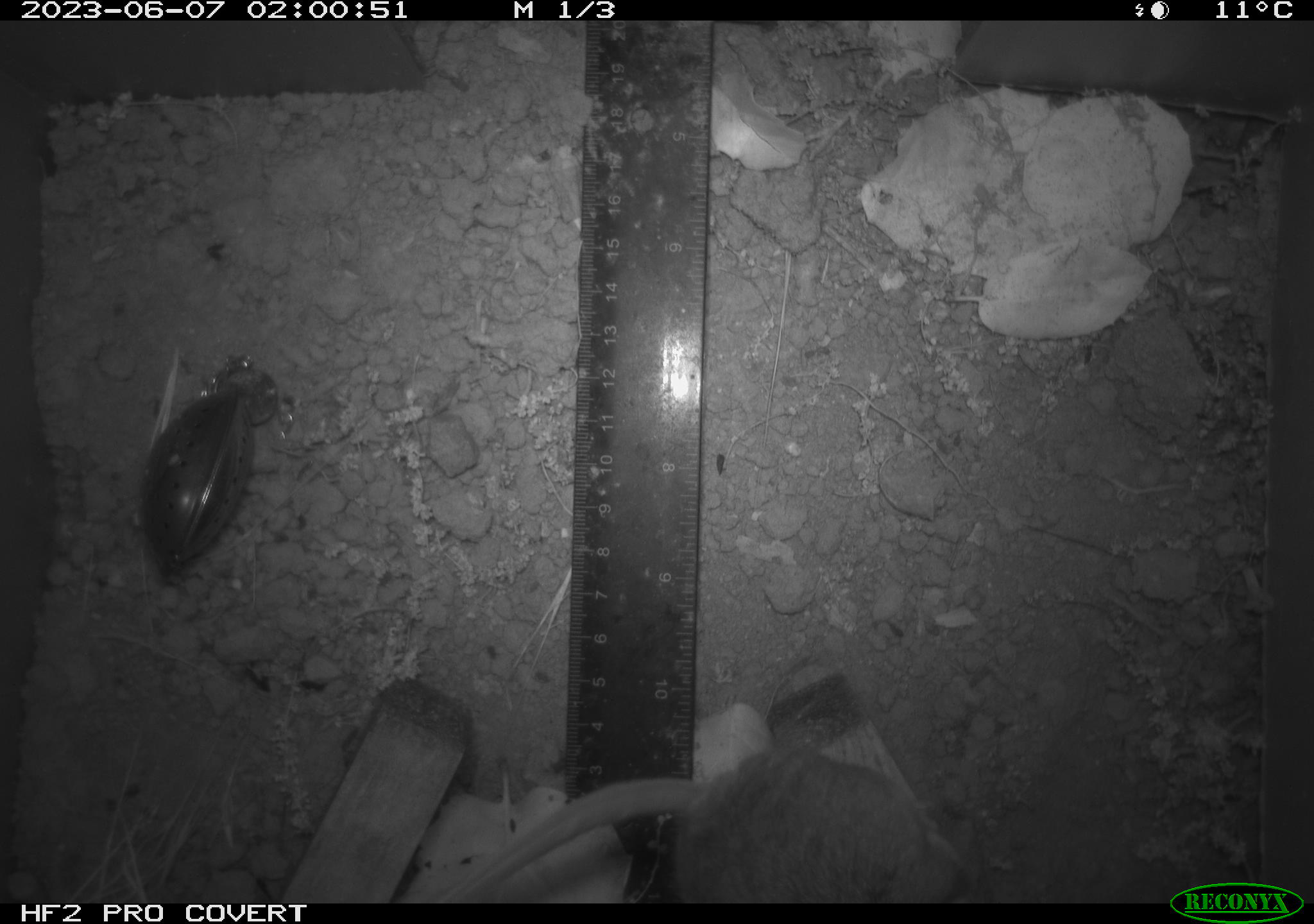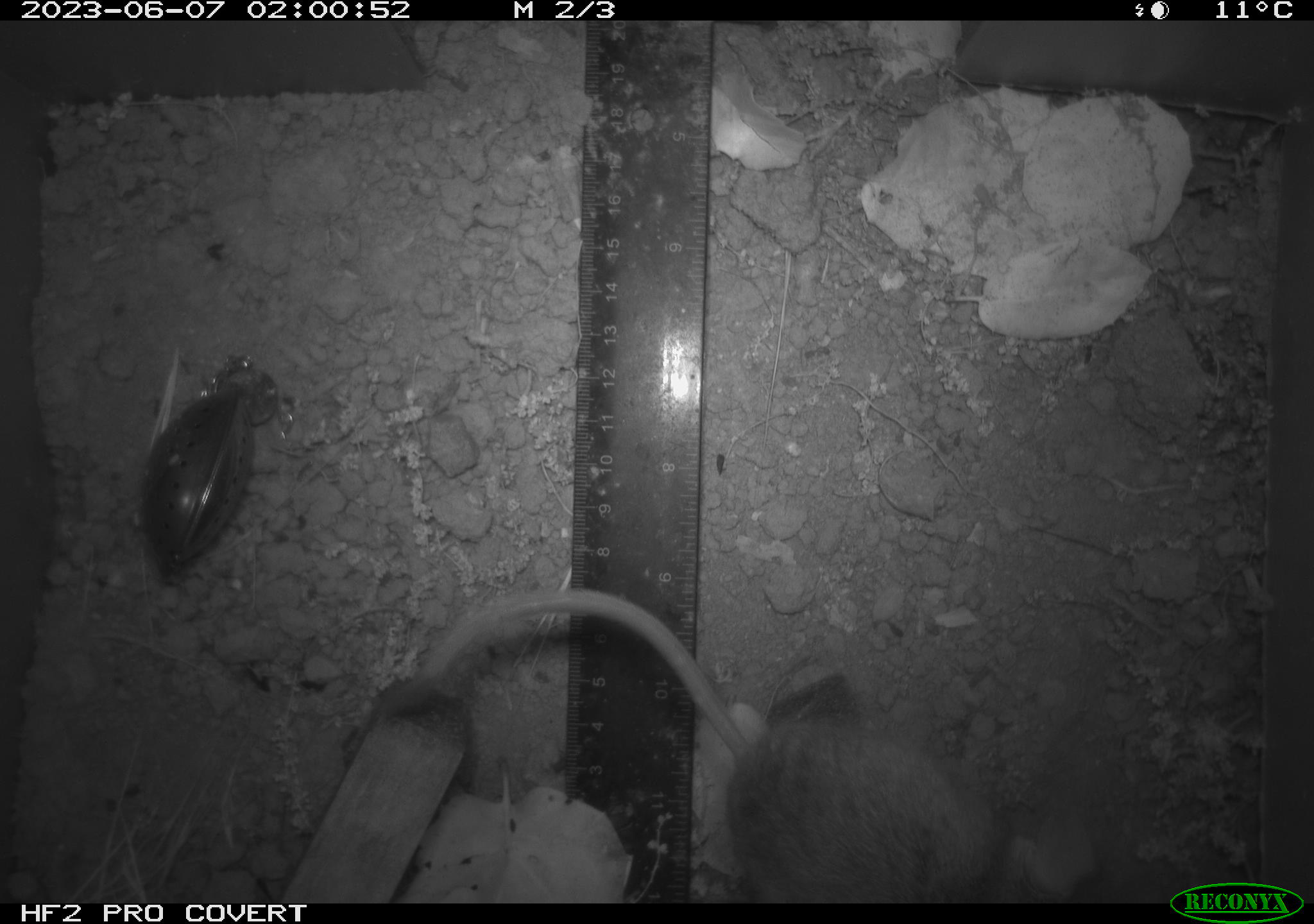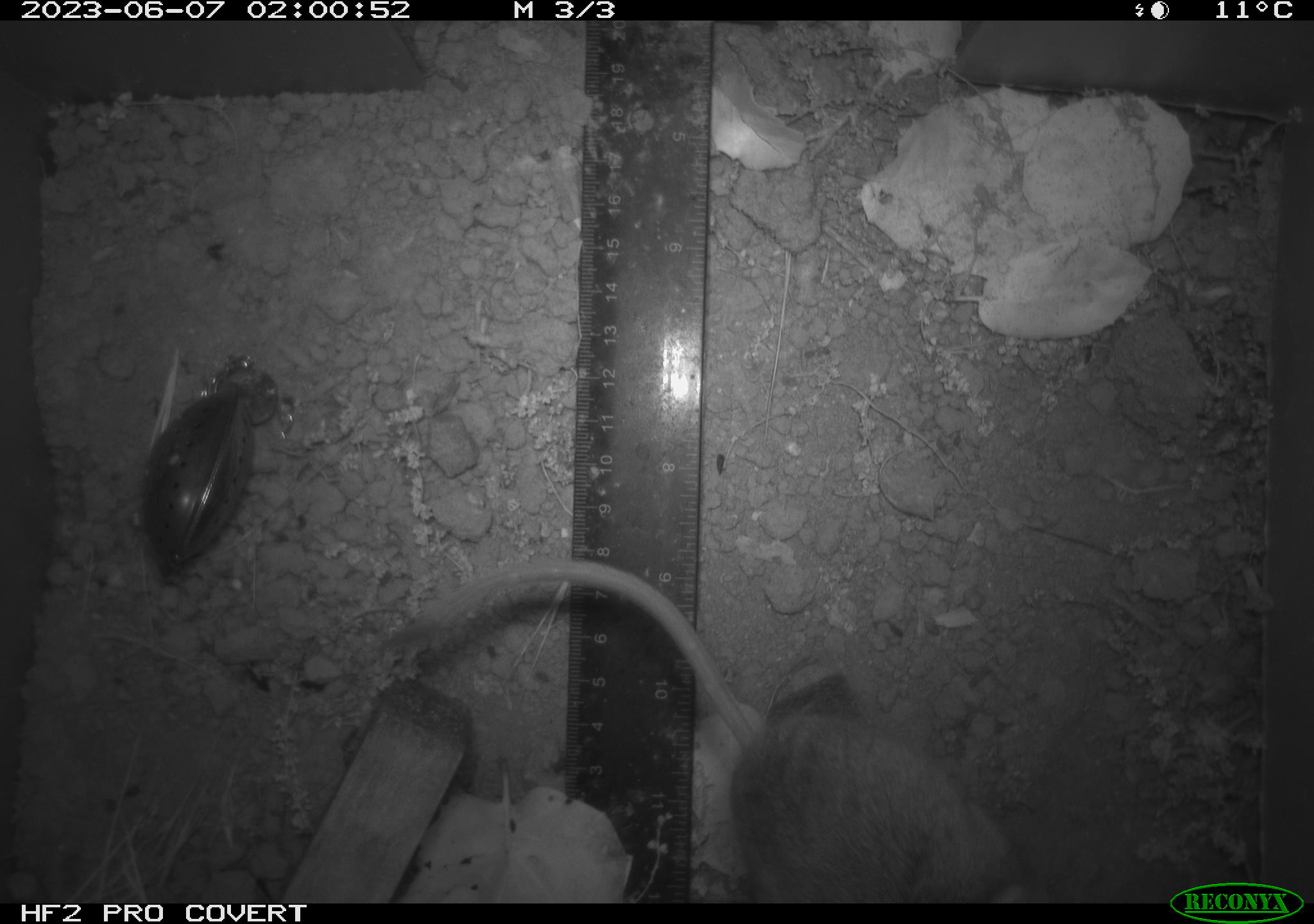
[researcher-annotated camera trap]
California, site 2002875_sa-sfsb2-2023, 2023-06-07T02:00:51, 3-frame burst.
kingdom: Animalia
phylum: Chordata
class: Mammalia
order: Rodentia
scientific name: Rodentia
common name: mouse species